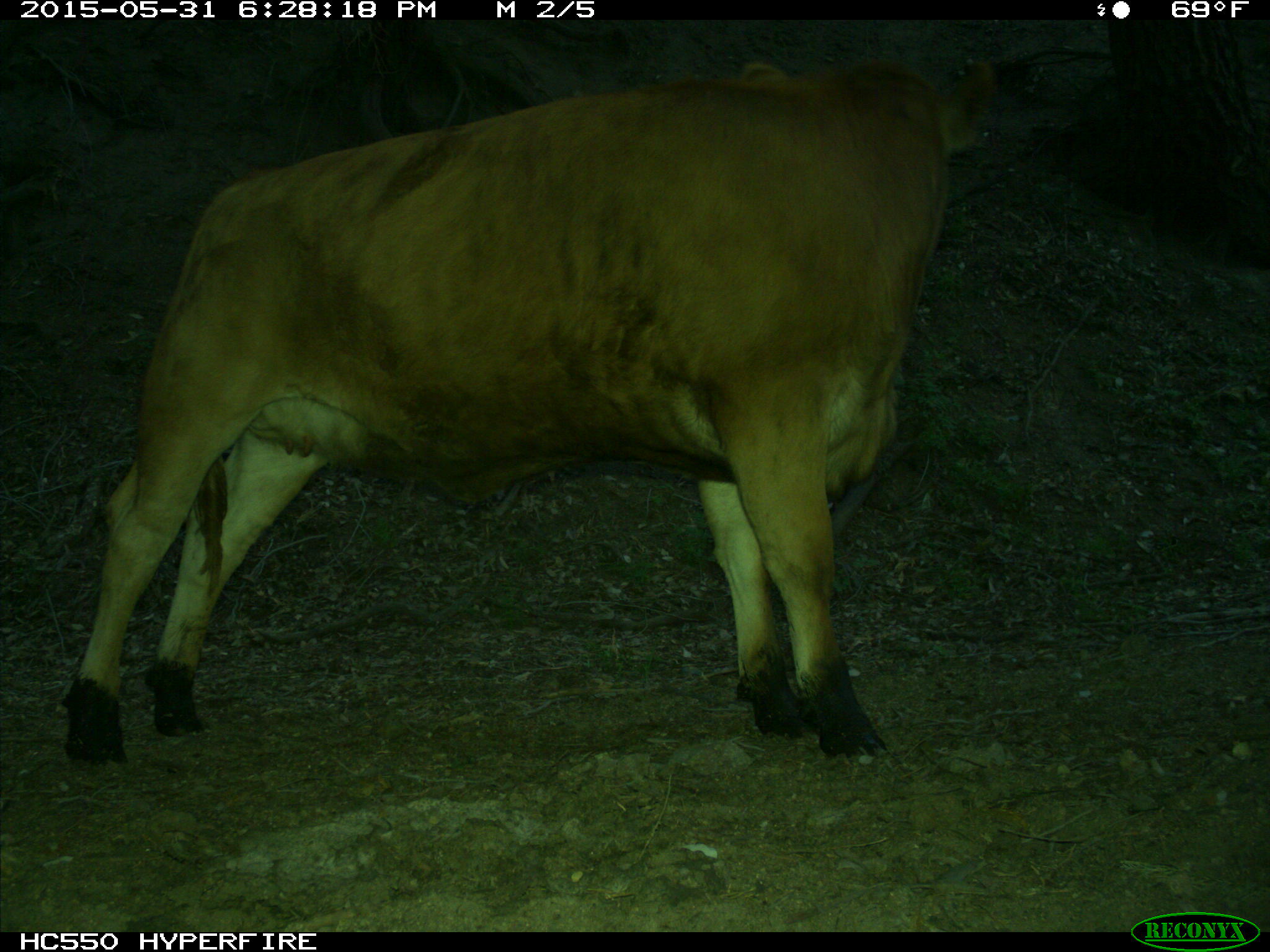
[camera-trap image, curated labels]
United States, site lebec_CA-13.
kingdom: Animalia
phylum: Chordata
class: Mammalia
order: Artiodactyla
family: Bovidae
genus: Bos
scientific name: Bos taurus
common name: domestic cow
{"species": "Bos taurus (domestic cow)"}